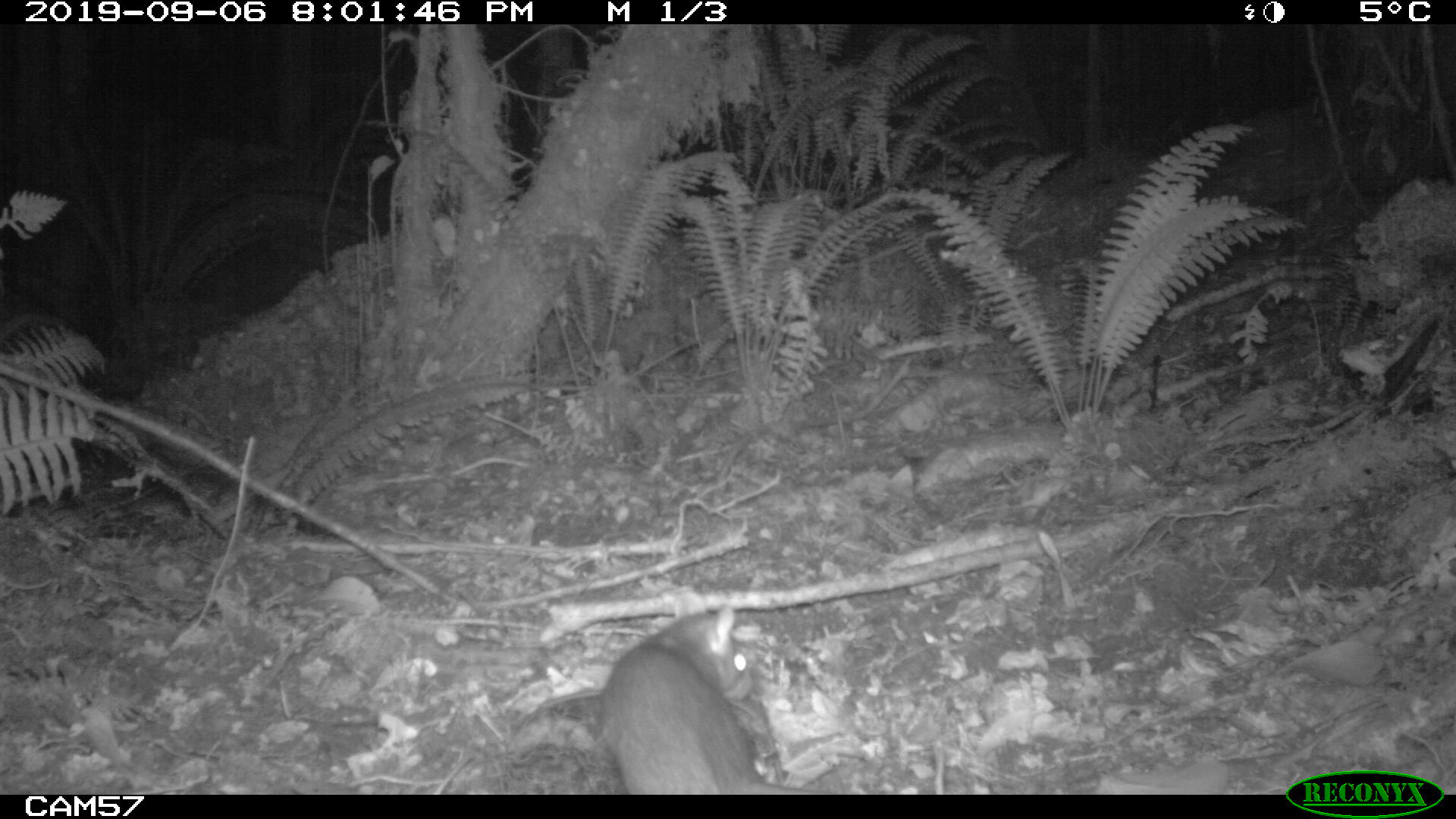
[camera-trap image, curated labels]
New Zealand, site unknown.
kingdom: Animalia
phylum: Chordata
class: Mammalia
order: Rodentia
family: Muridae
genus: Rattus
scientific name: Rattus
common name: rat